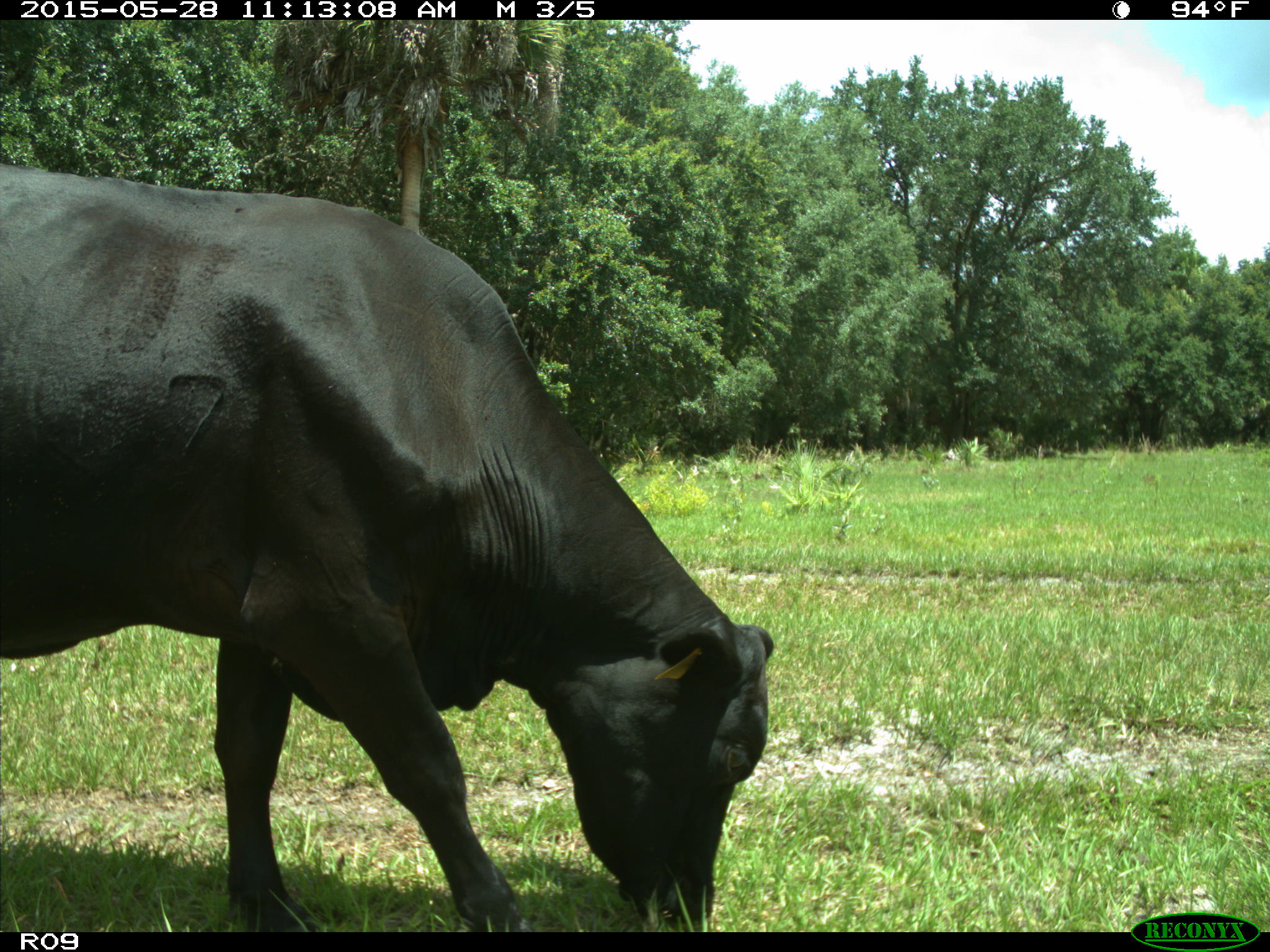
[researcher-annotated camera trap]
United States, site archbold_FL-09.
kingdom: Animalia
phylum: Chordata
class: Mammalia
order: Artiodactyla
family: Bovidae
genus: Bos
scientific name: Bos taurus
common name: domestic cow